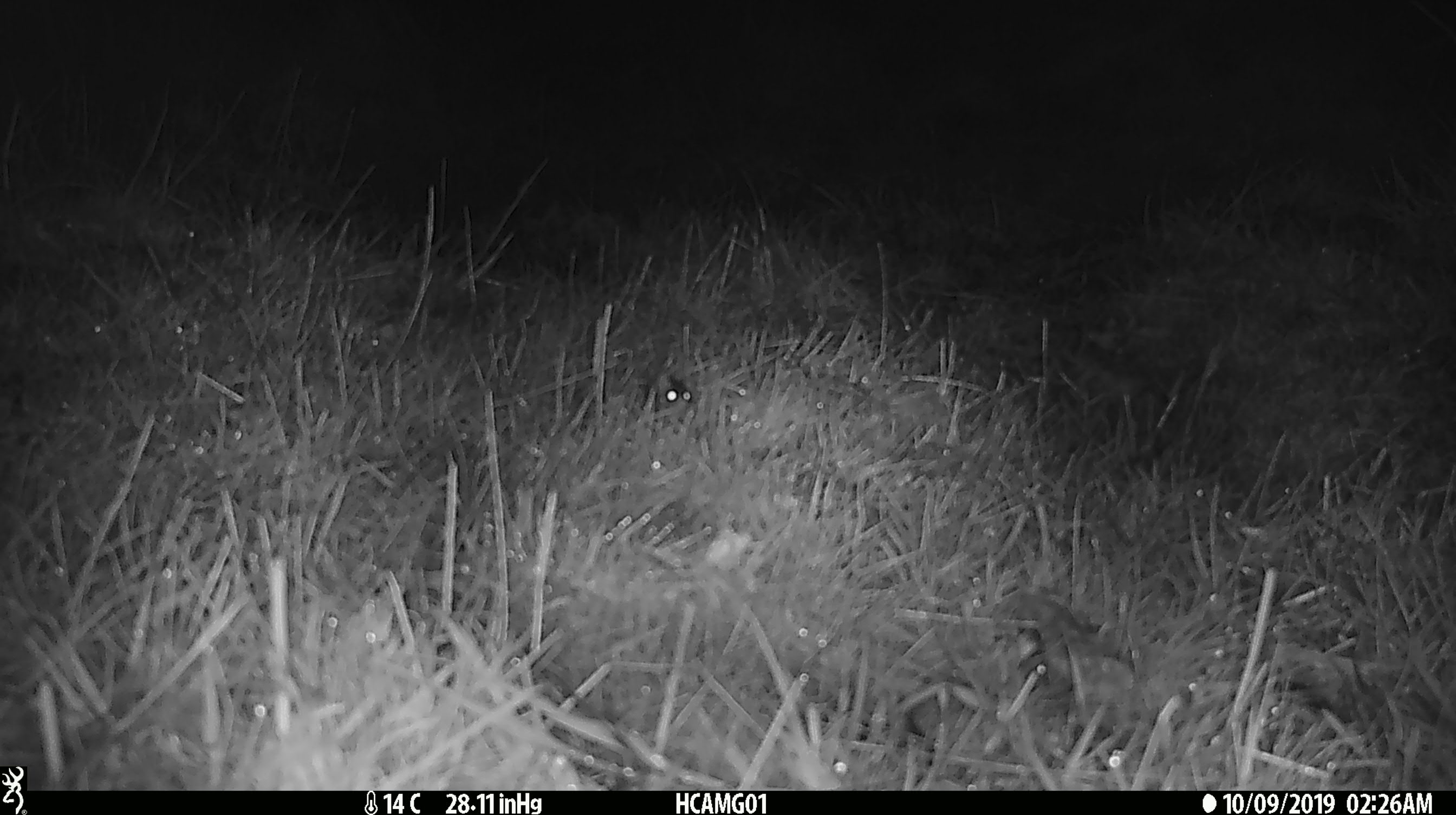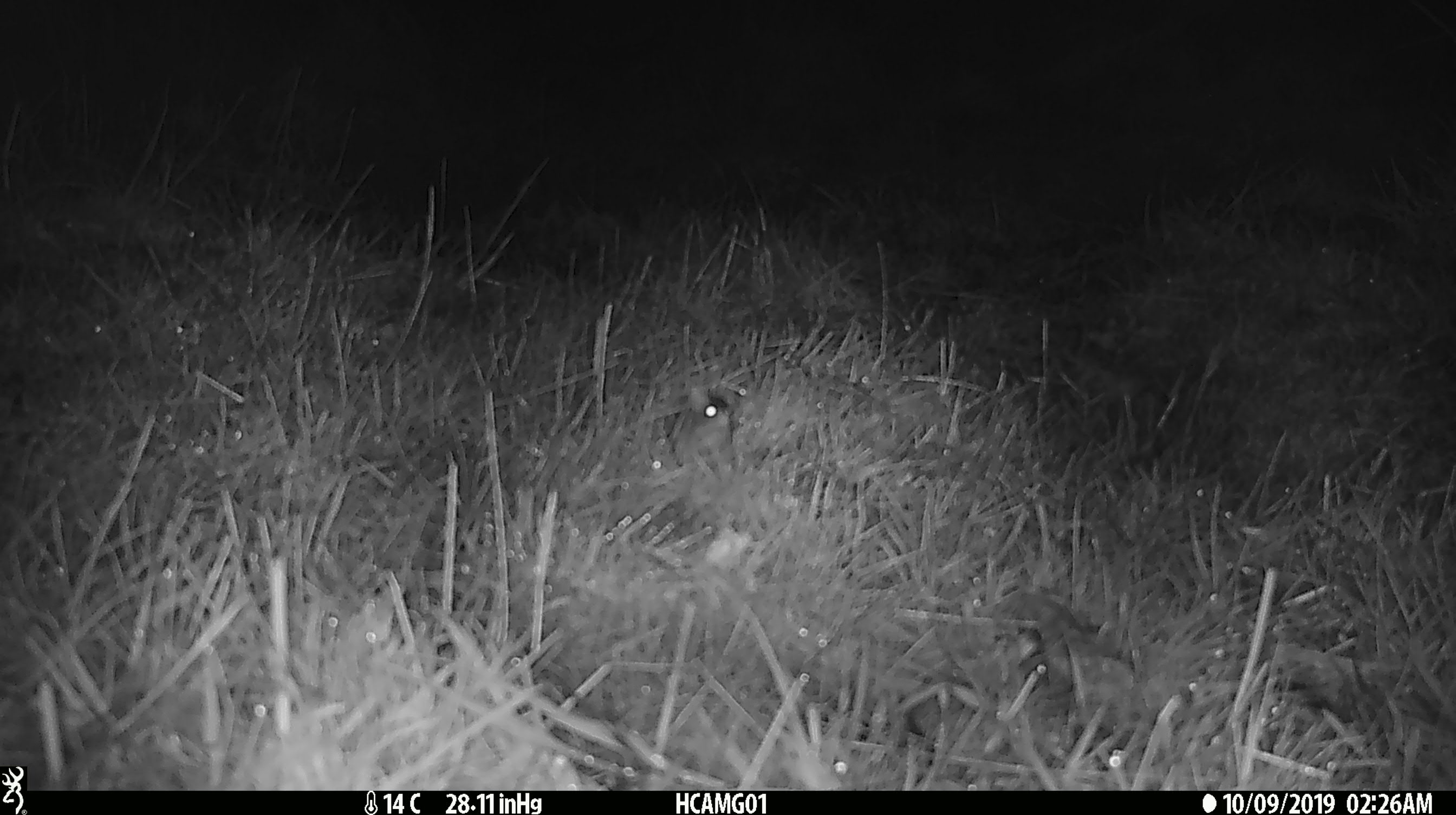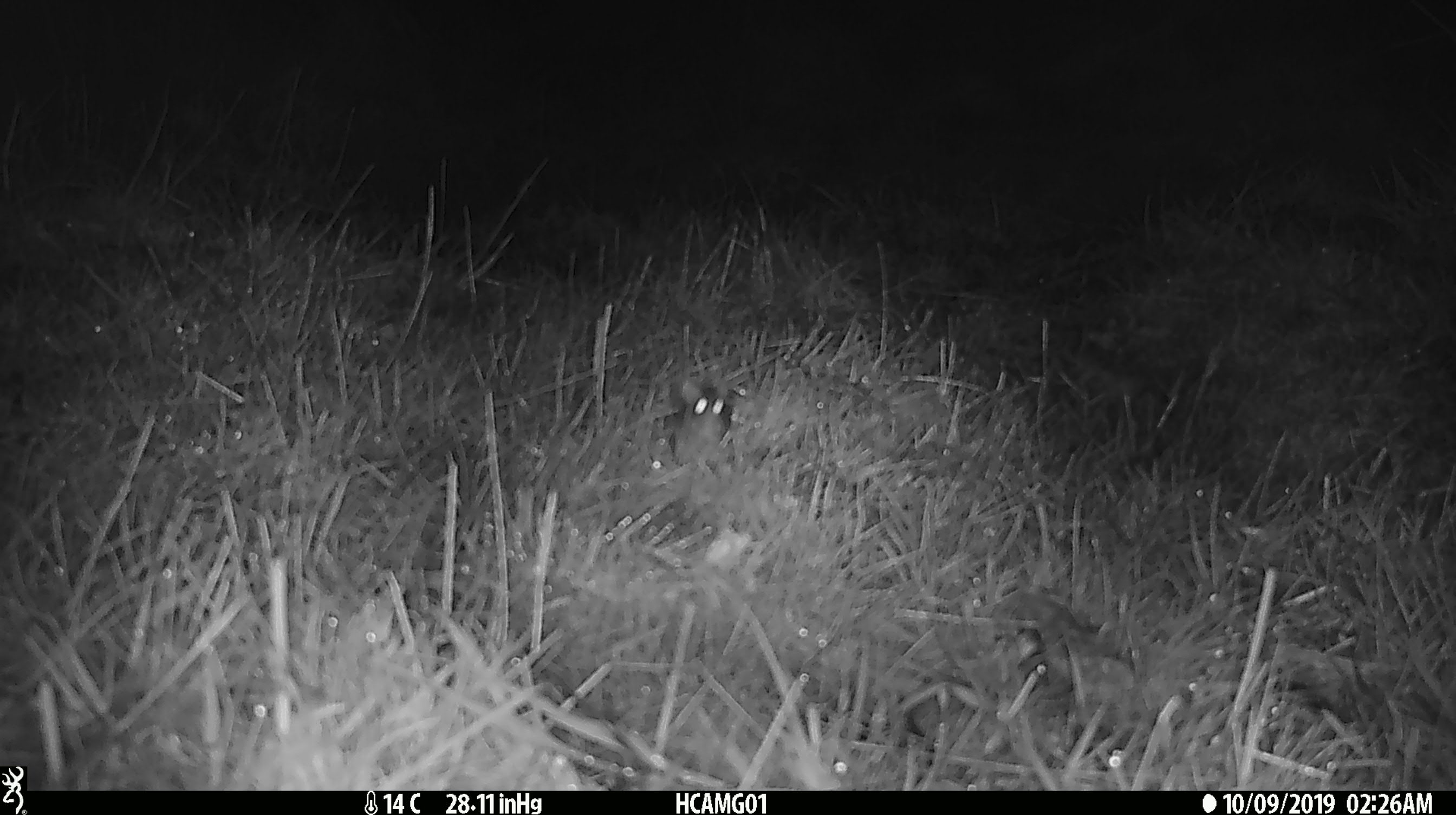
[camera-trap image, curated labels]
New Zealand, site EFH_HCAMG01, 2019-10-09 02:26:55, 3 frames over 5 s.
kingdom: Animalia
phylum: Chordata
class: Mammalia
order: Rodentia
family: Muridae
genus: Mus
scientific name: Mus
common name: mouse